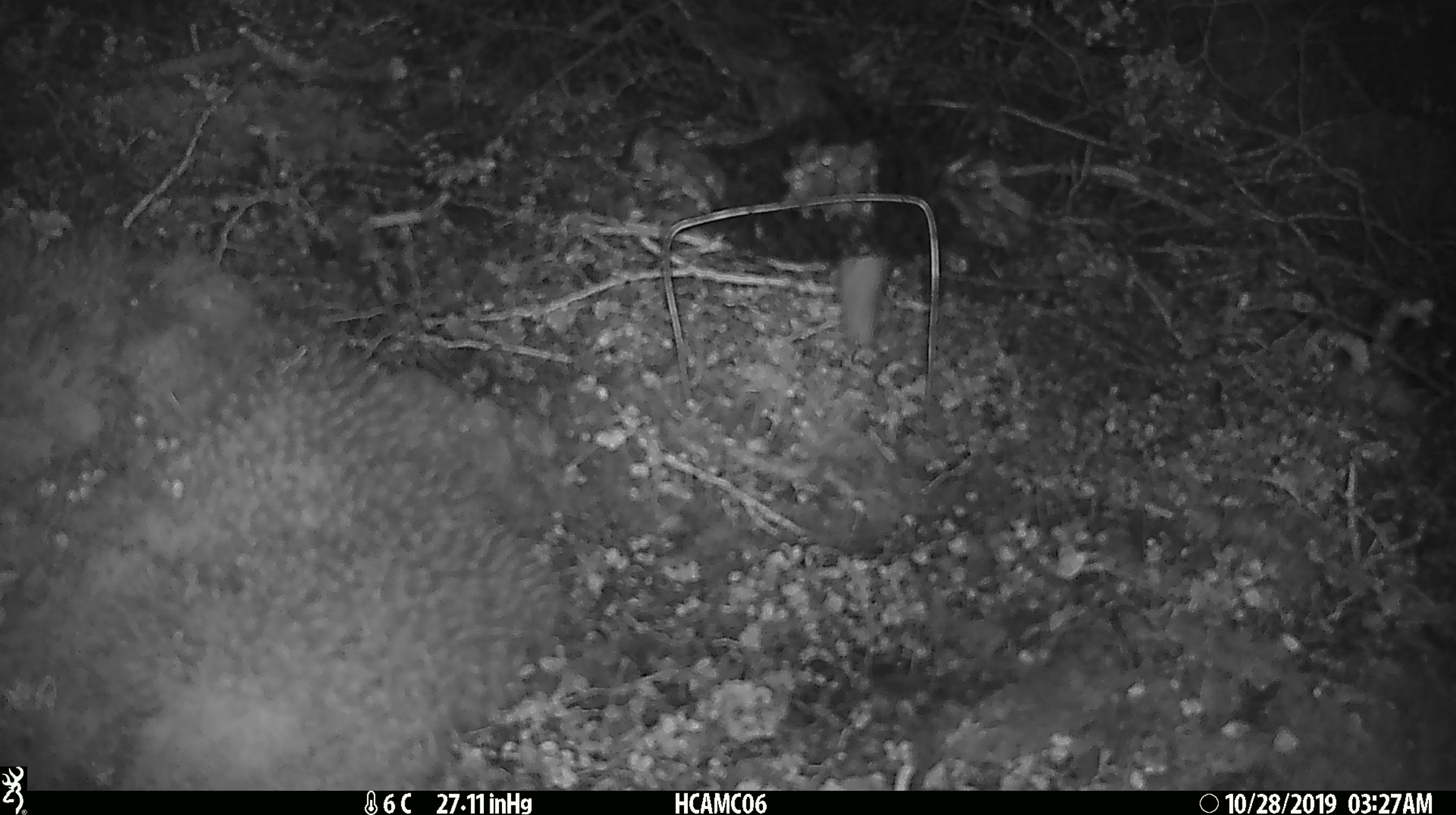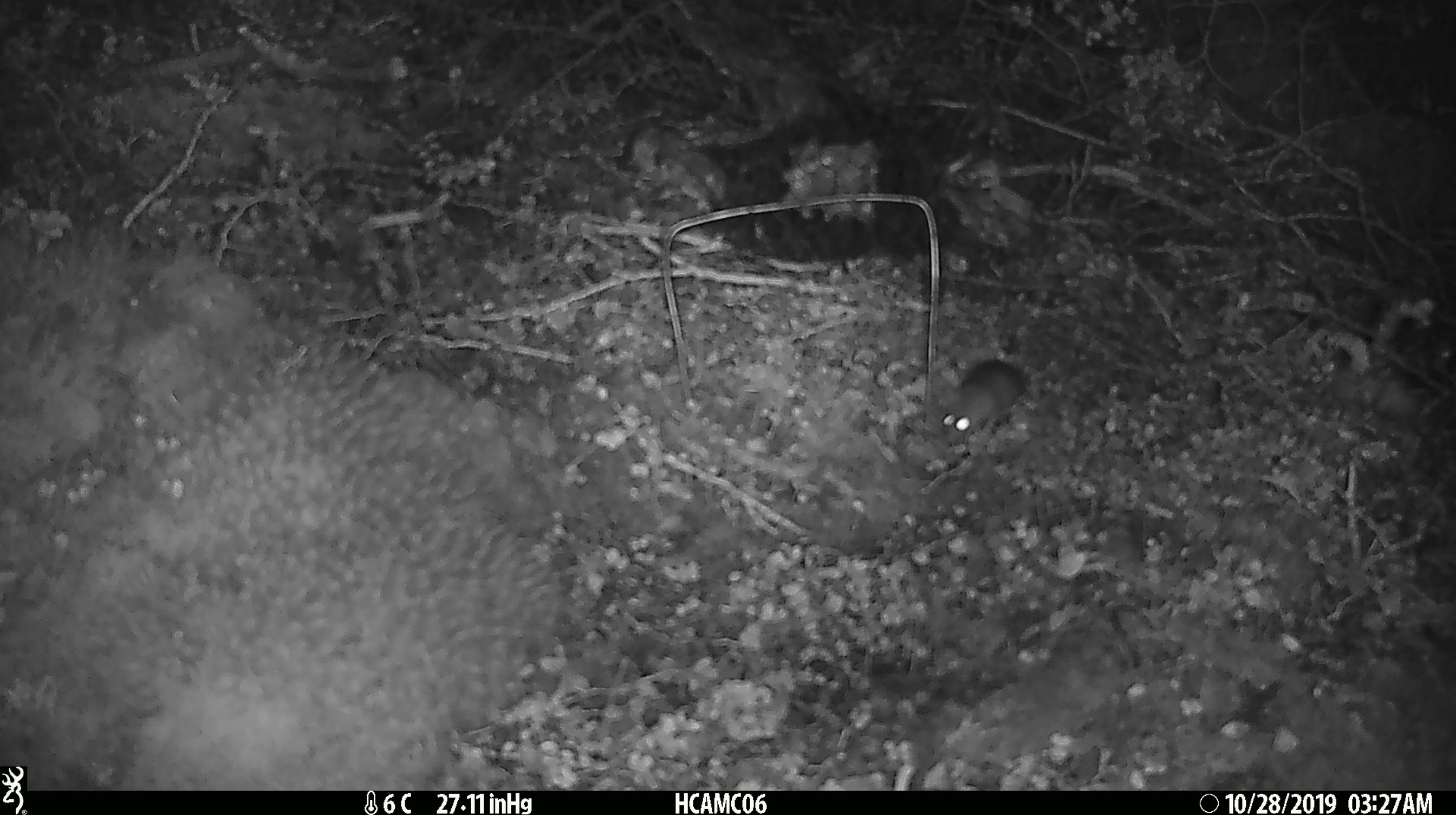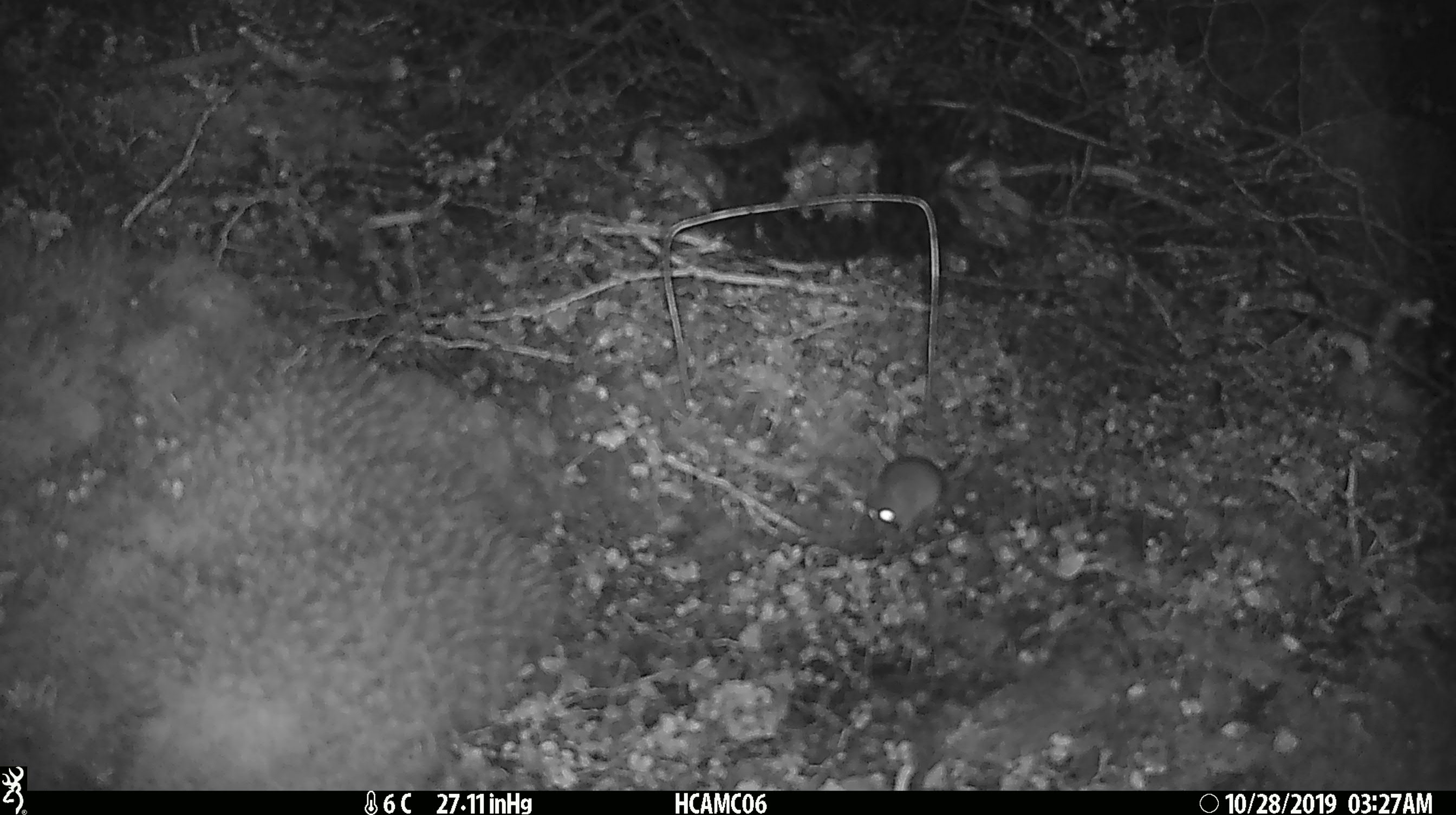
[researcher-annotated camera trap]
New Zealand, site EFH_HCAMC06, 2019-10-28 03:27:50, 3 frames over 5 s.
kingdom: Animalia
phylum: Chordata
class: Mammalia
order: Rodentia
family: Muridae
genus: Mus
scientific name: Mus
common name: mouse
Mouse (Mus).